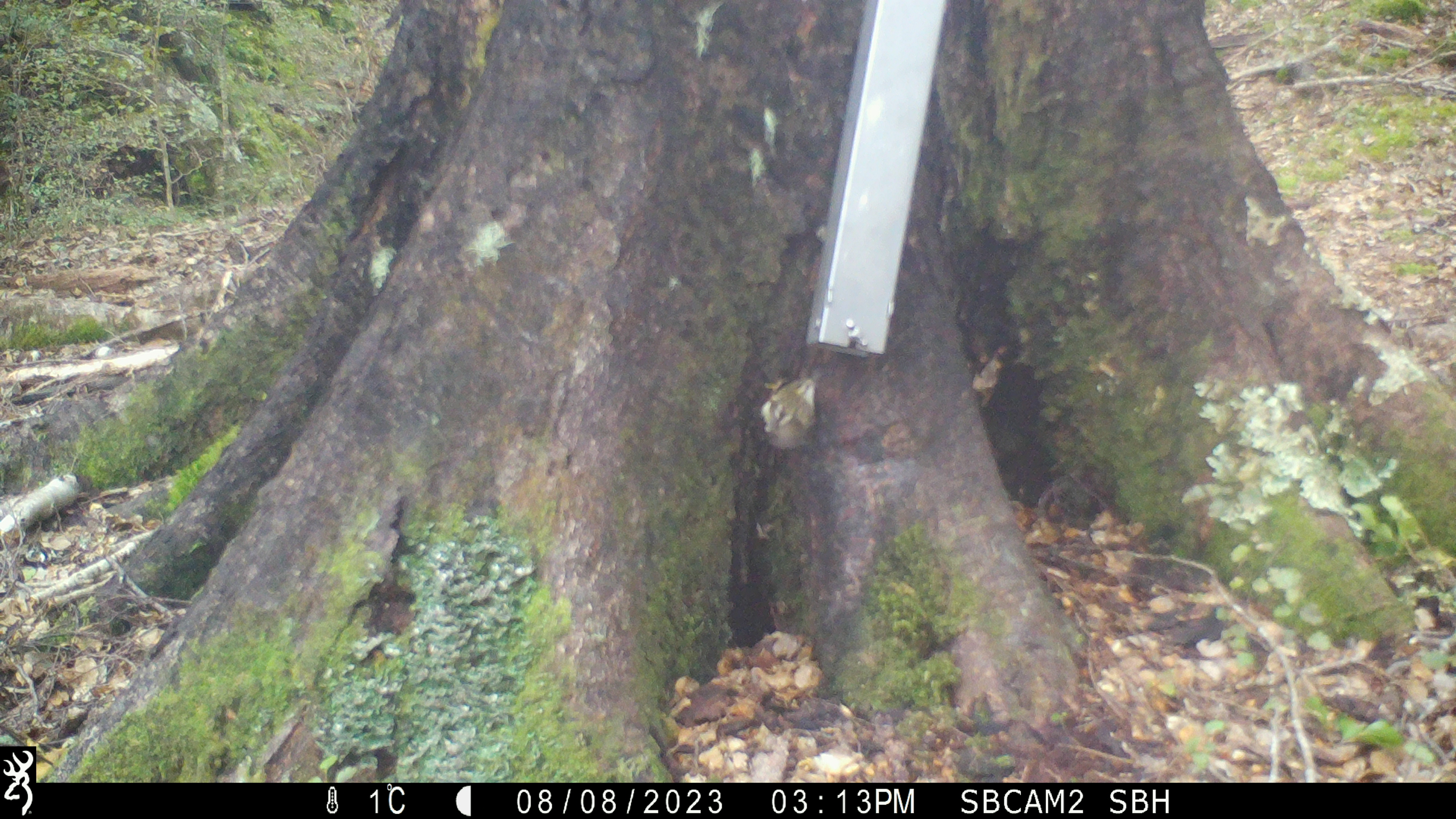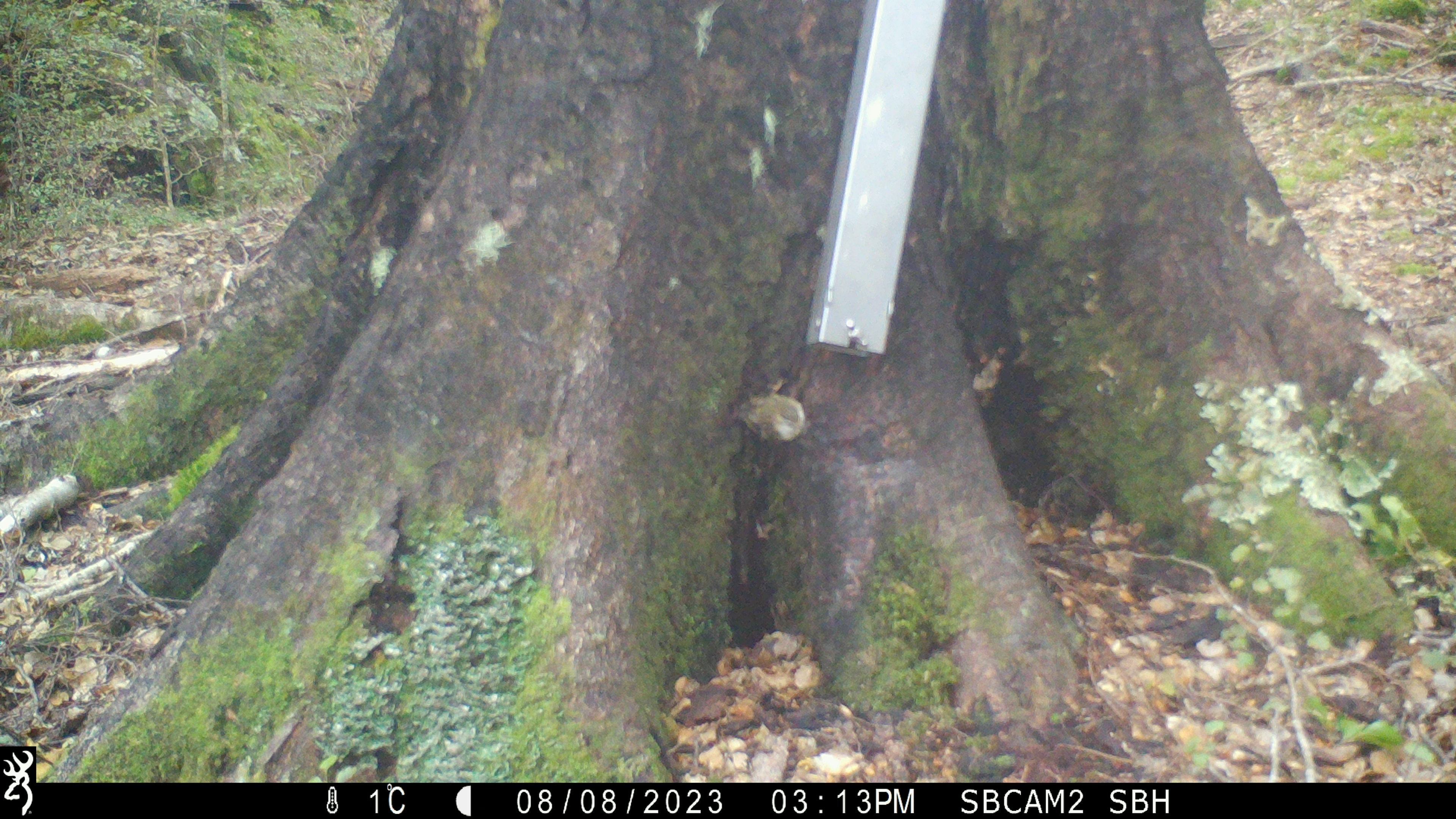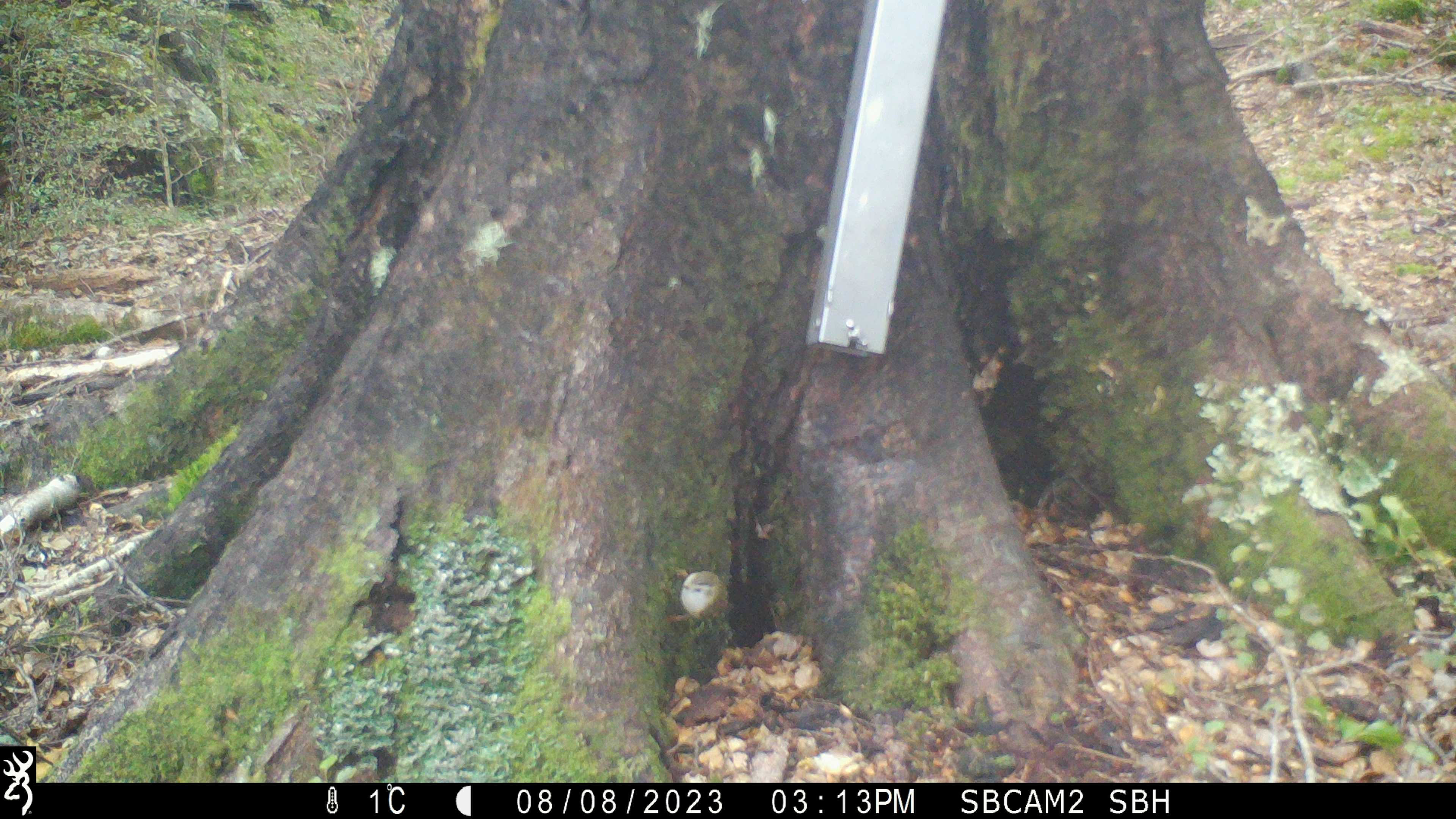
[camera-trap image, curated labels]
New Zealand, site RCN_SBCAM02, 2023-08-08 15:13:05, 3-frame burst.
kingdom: Animalia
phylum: Chordata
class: Aves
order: Passeriformes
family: Acanthisittidae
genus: Acanthisitta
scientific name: Acanthisitta chloris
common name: rifleman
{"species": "rifleman (Acanthisitta chloris)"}